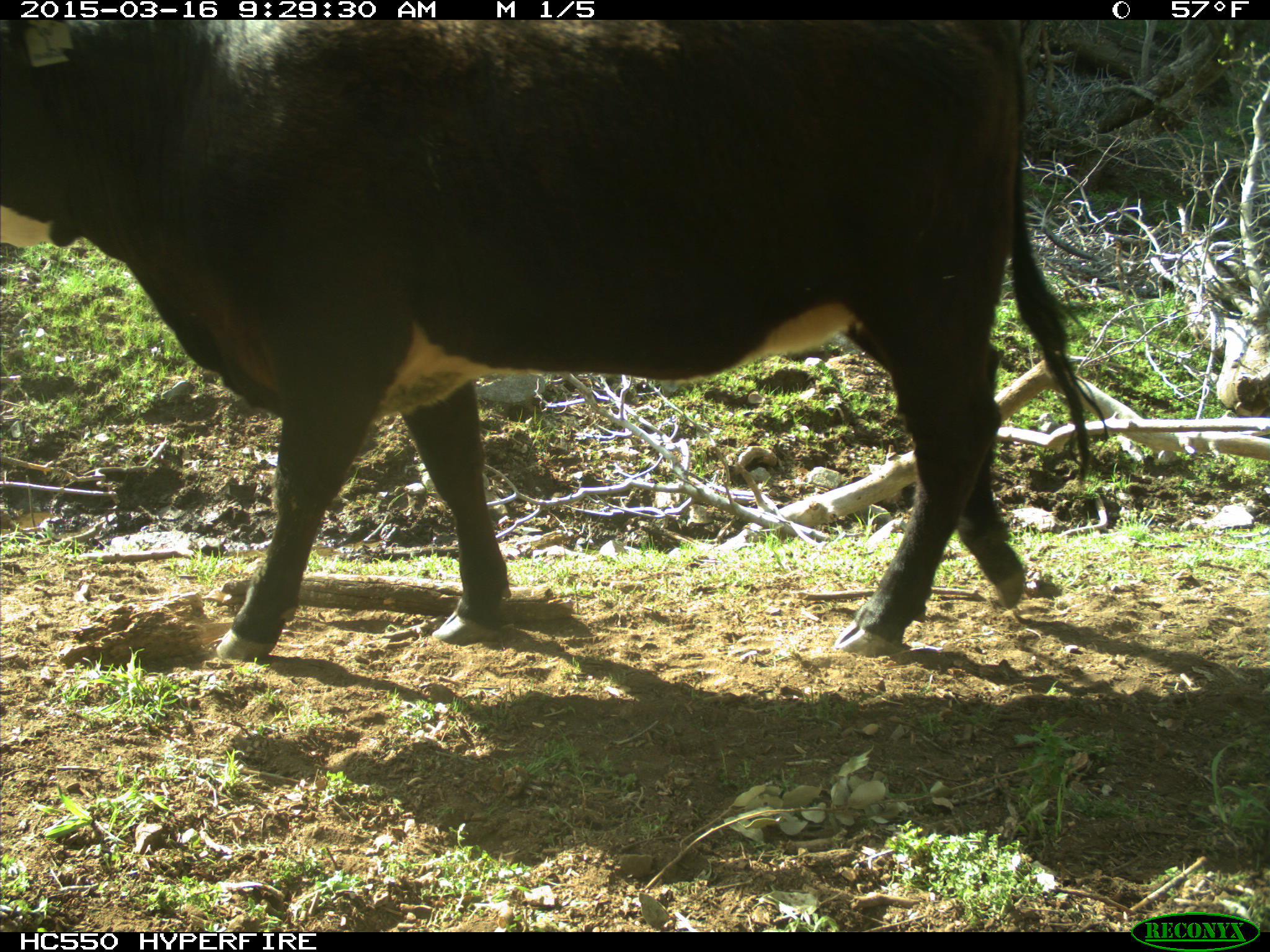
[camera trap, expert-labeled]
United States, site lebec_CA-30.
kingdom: Animalia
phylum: Chordata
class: Mammalia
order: Artiodactyla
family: Bovidae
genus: Bos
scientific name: Bos taurus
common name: domestic cow